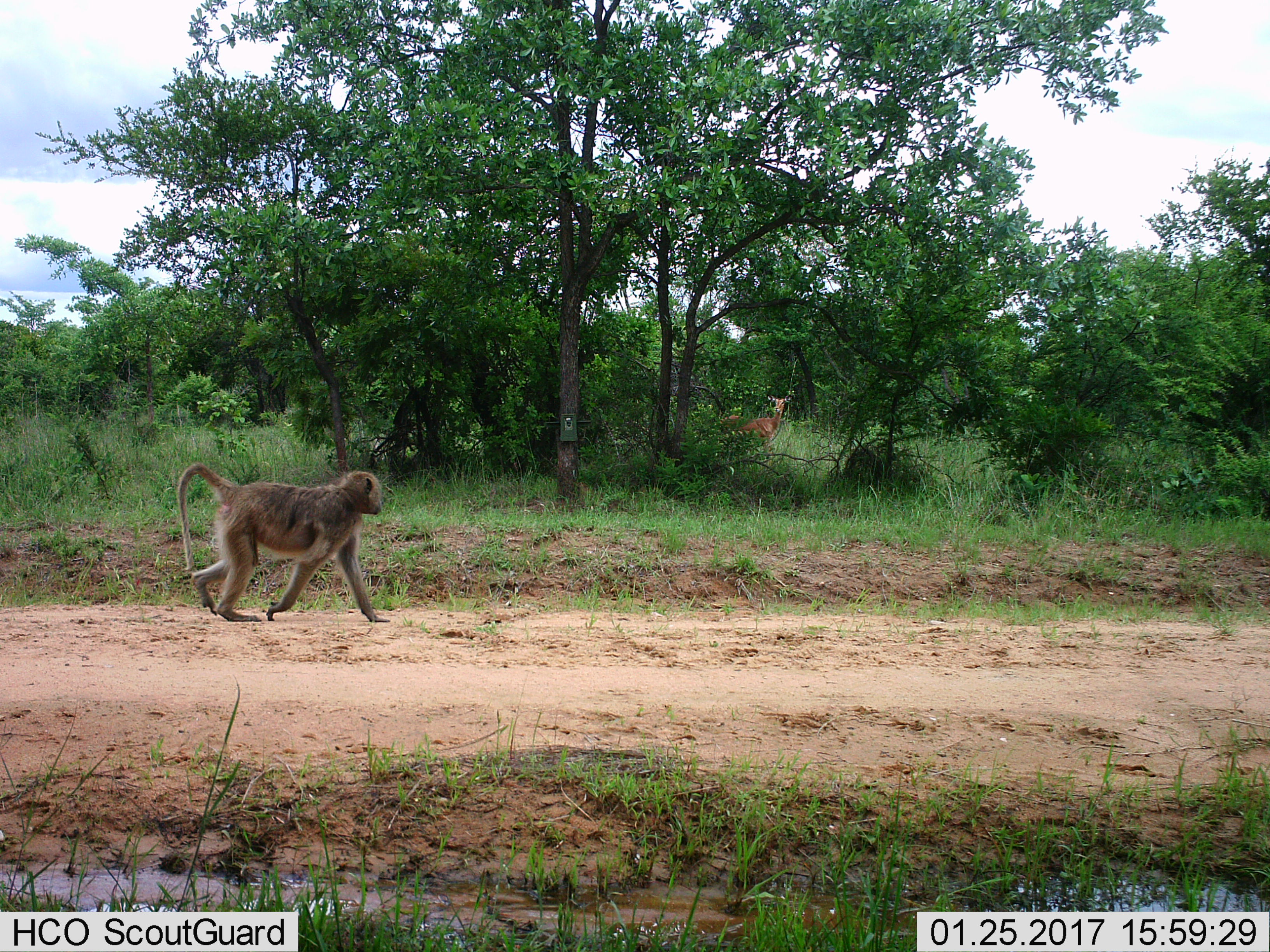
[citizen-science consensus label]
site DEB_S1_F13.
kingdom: Animalia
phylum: Chordata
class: Mammalia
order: Primates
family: Cercopithecidae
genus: Papio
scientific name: Papio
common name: baboon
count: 1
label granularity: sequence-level